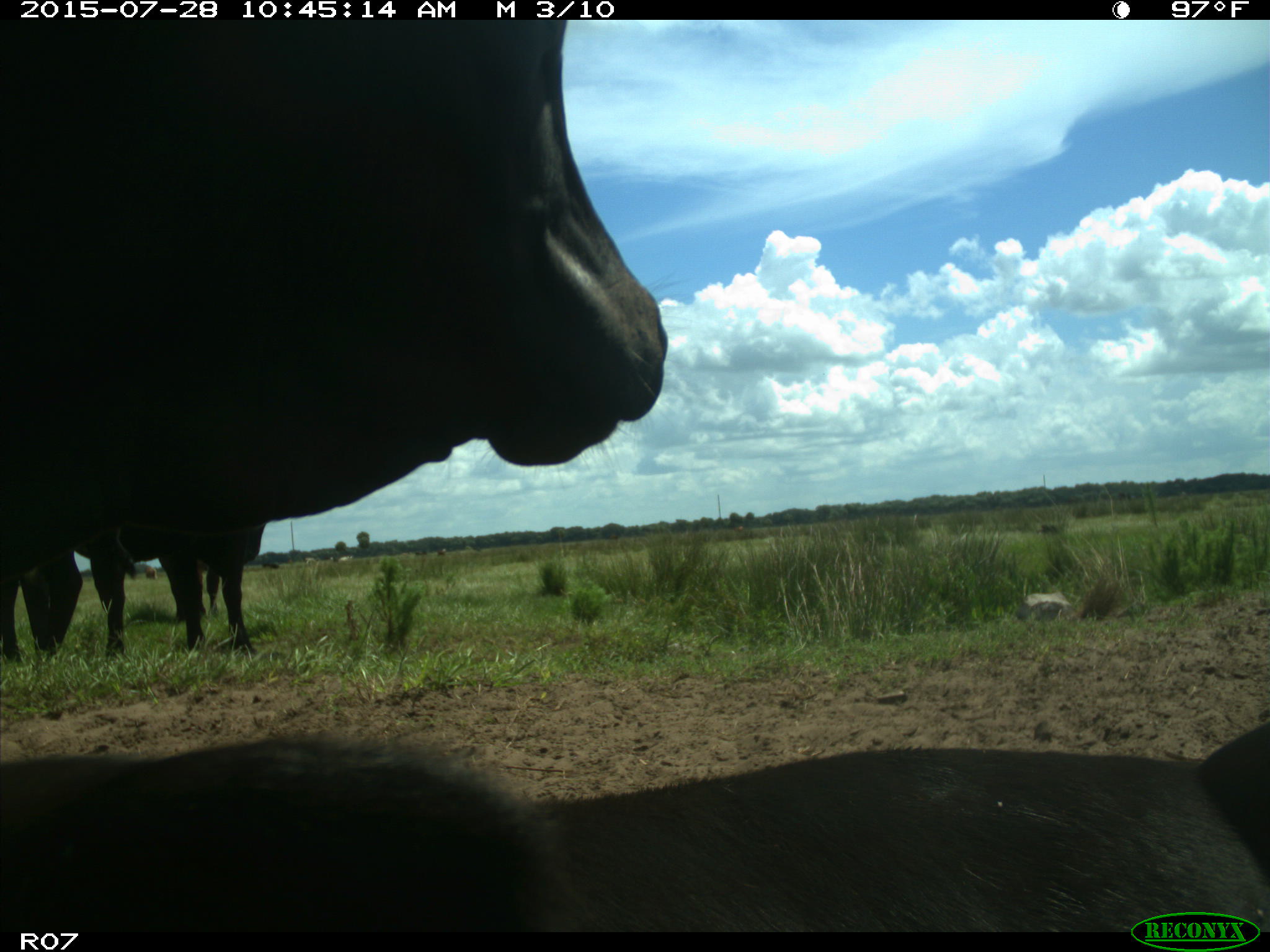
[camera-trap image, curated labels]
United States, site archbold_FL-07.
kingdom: Animalia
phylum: Chordata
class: Mammalia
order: Artiodactyla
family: Bovidae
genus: Bos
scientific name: Bos taurus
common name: domestic cow